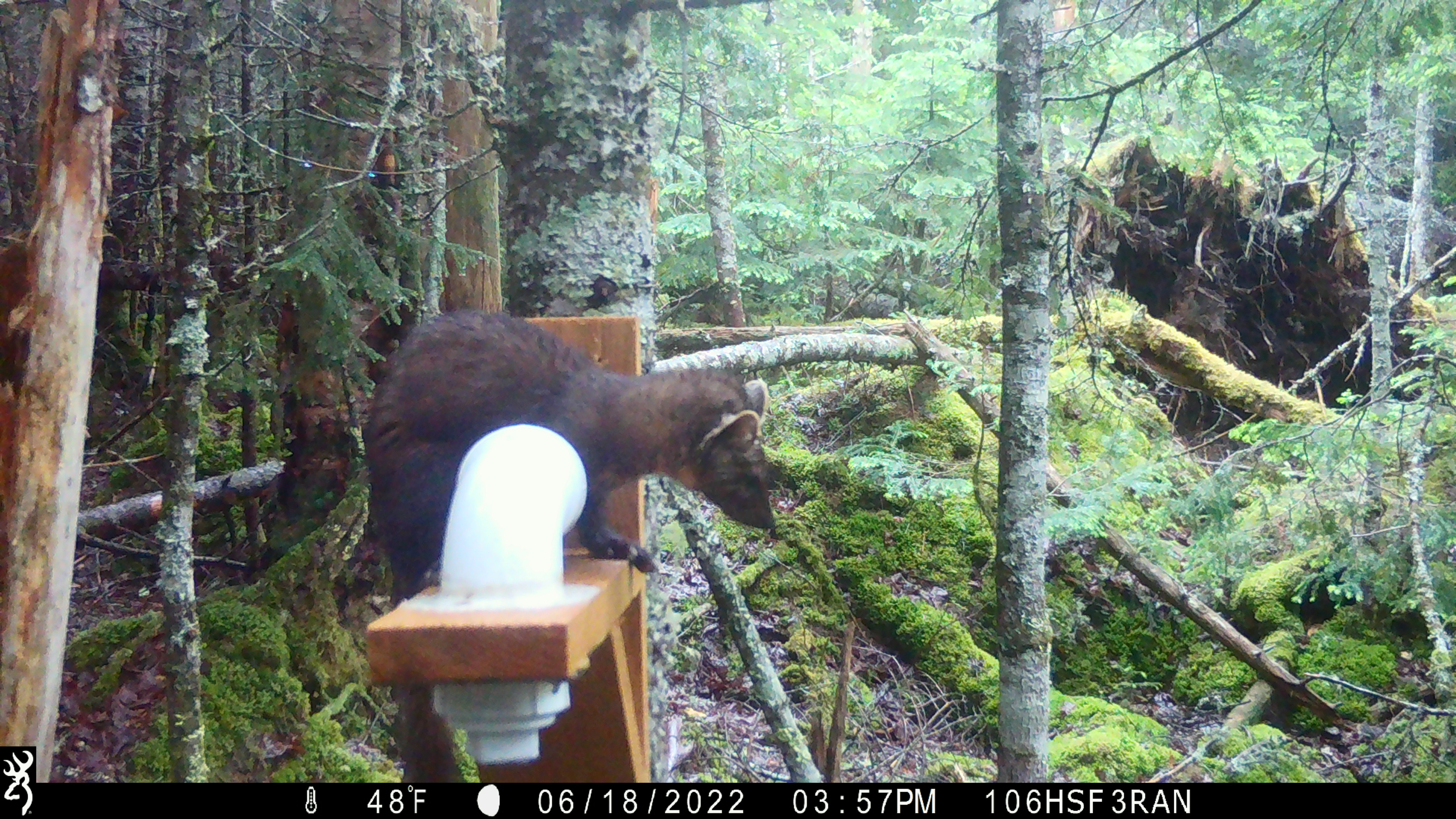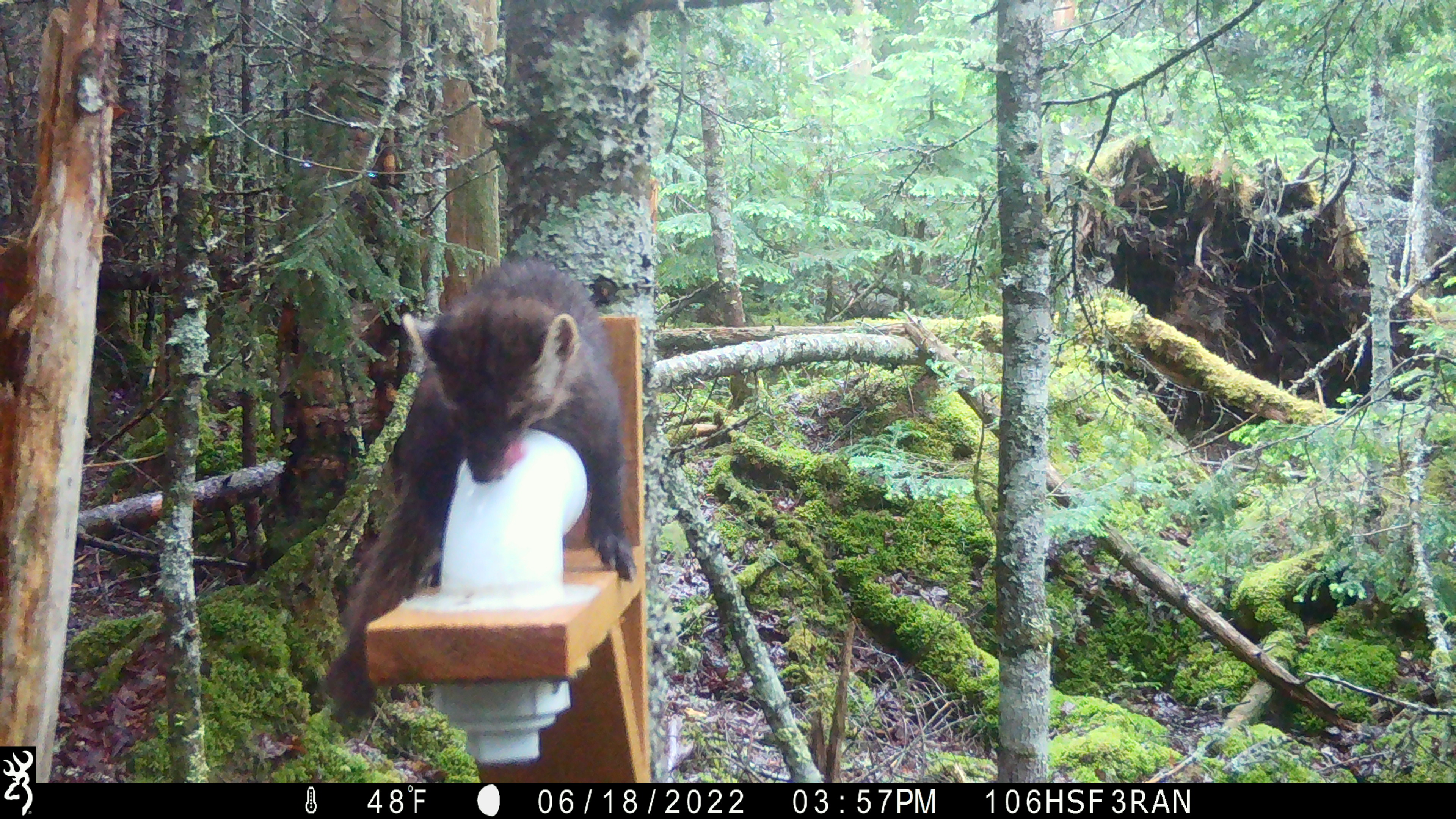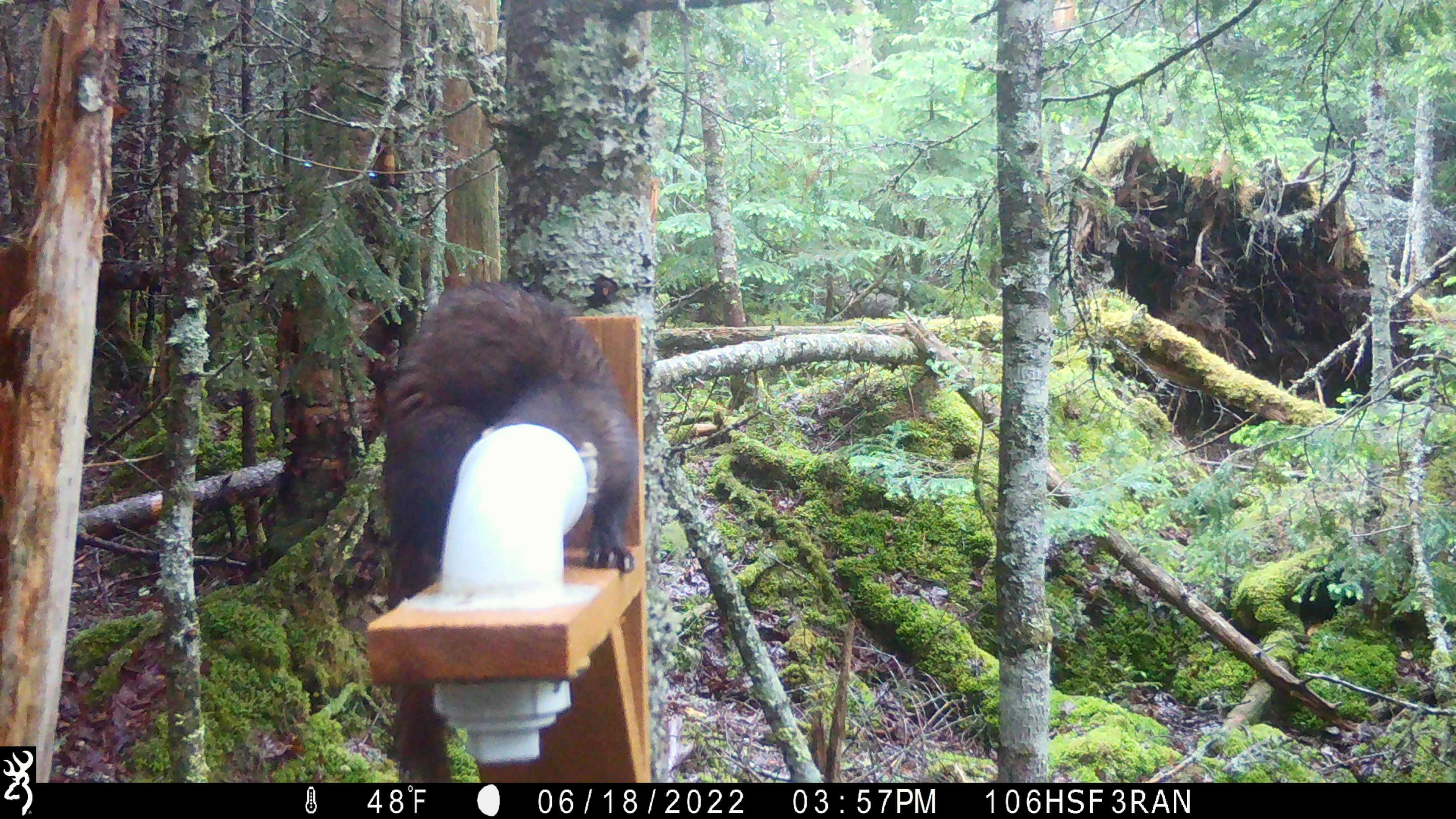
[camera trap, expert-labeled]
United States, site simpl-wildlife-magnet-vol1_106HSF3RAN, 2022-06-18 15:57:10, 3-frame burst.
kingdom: Animalia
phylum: Chordata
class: Mammalia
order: Carnivora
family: Mustelidae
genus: Martes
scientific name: Martes americana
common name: american marten